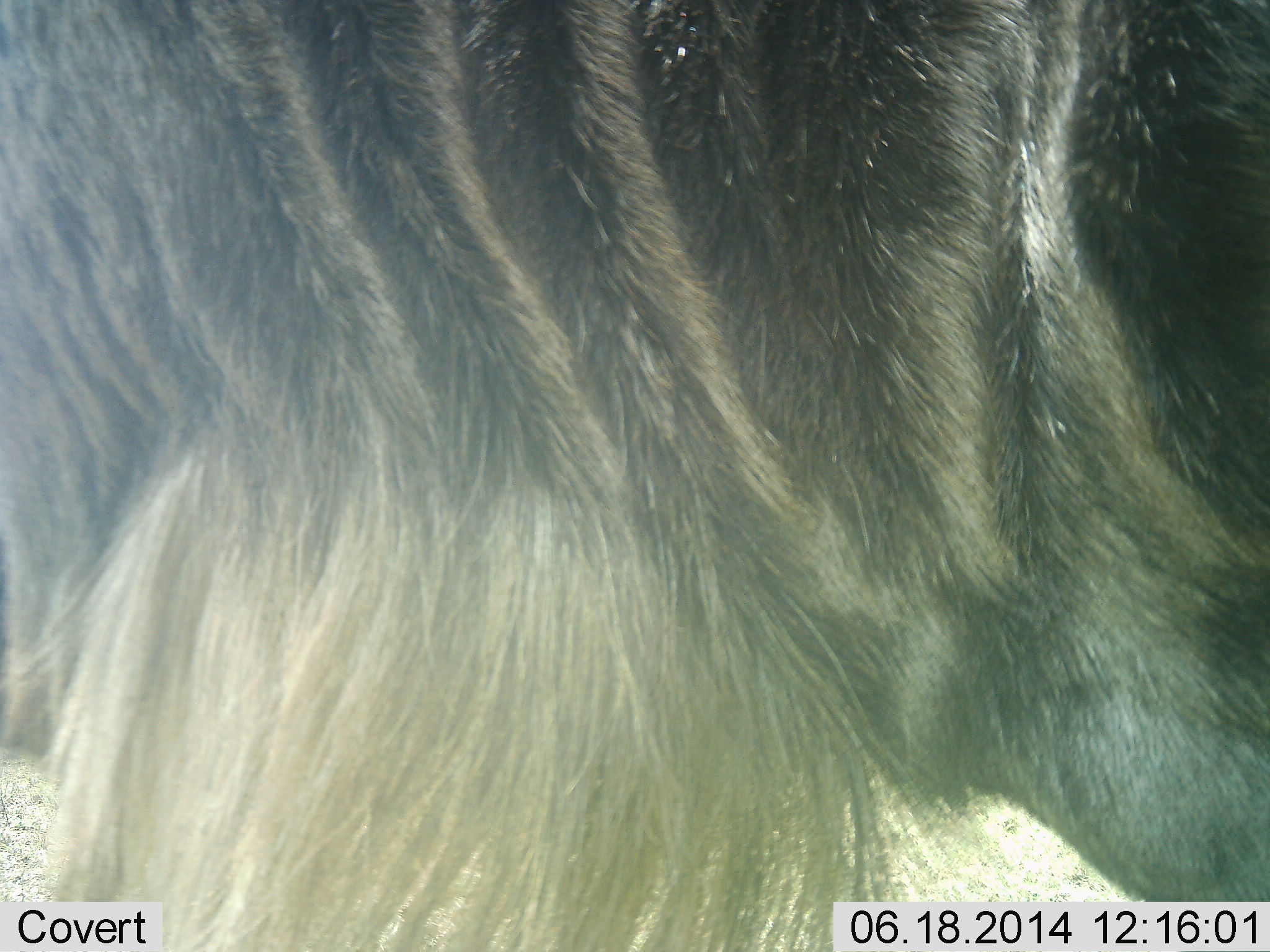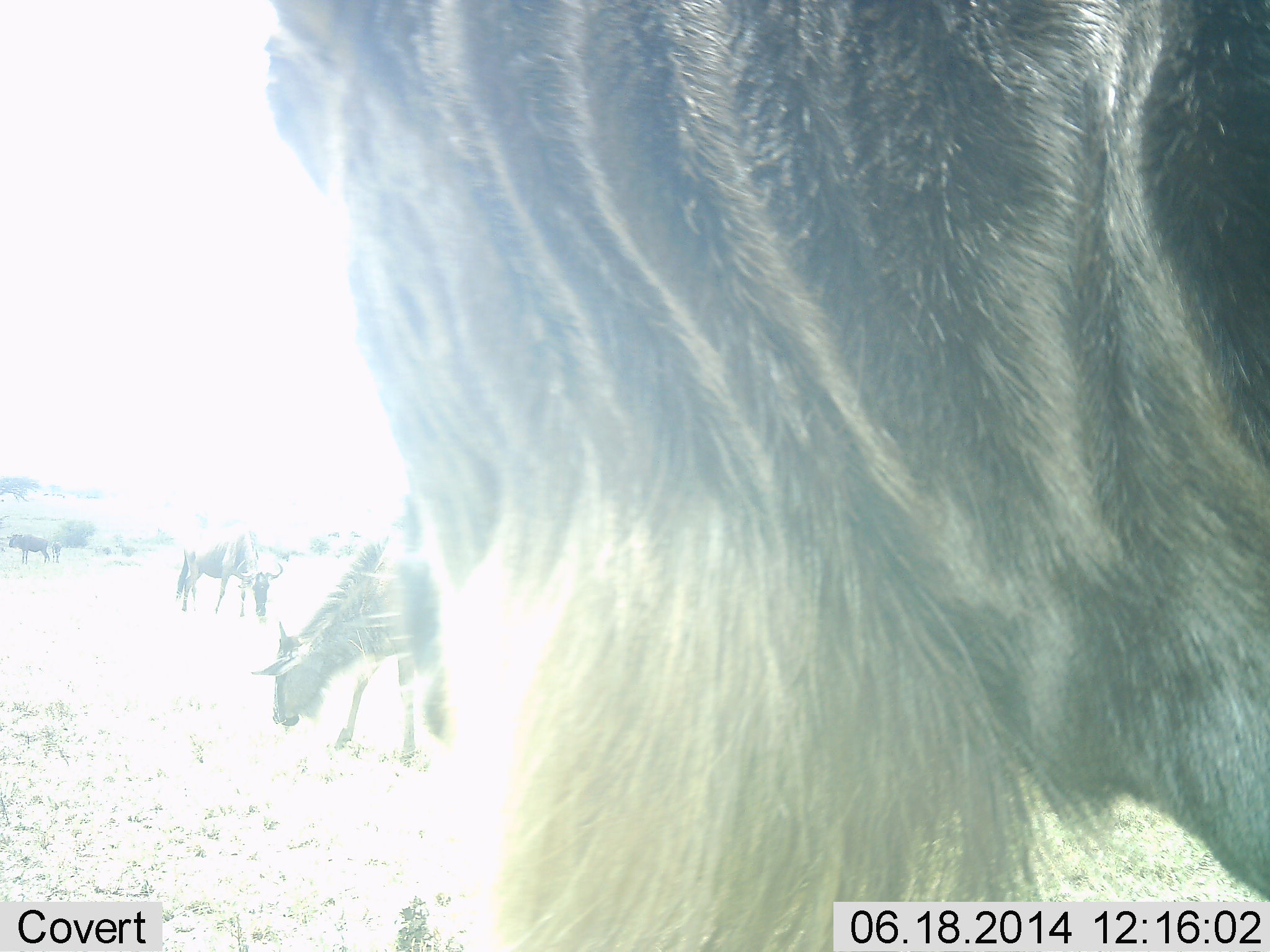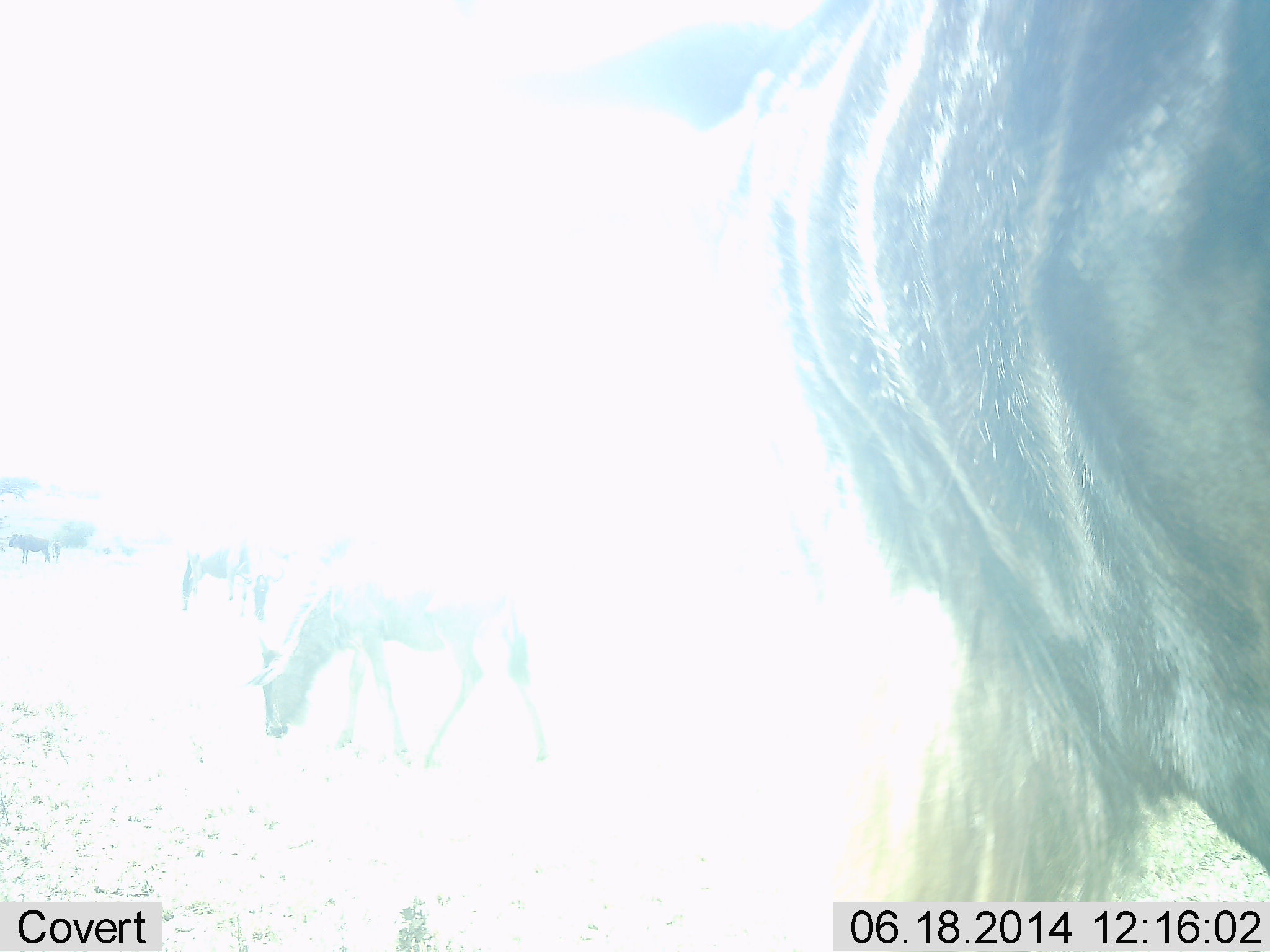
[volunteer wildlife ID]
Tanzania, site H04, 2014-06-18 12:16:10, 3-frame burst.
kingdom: Animalia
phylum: Chordata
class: Mammalia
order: Artiodactyla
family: Bovidae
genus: Connochaetes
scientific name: Connochaetes taurinus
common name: blue wildebeest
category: wildebeest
Wildebeest (blue wildebeest) (Connochaetes taurinus), count 4. Behavior (volunteer vote fractions): standing 50%, resting 0%, moving 90%, interacting 0%. Young present (vote fraction): 0%. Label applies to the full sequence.